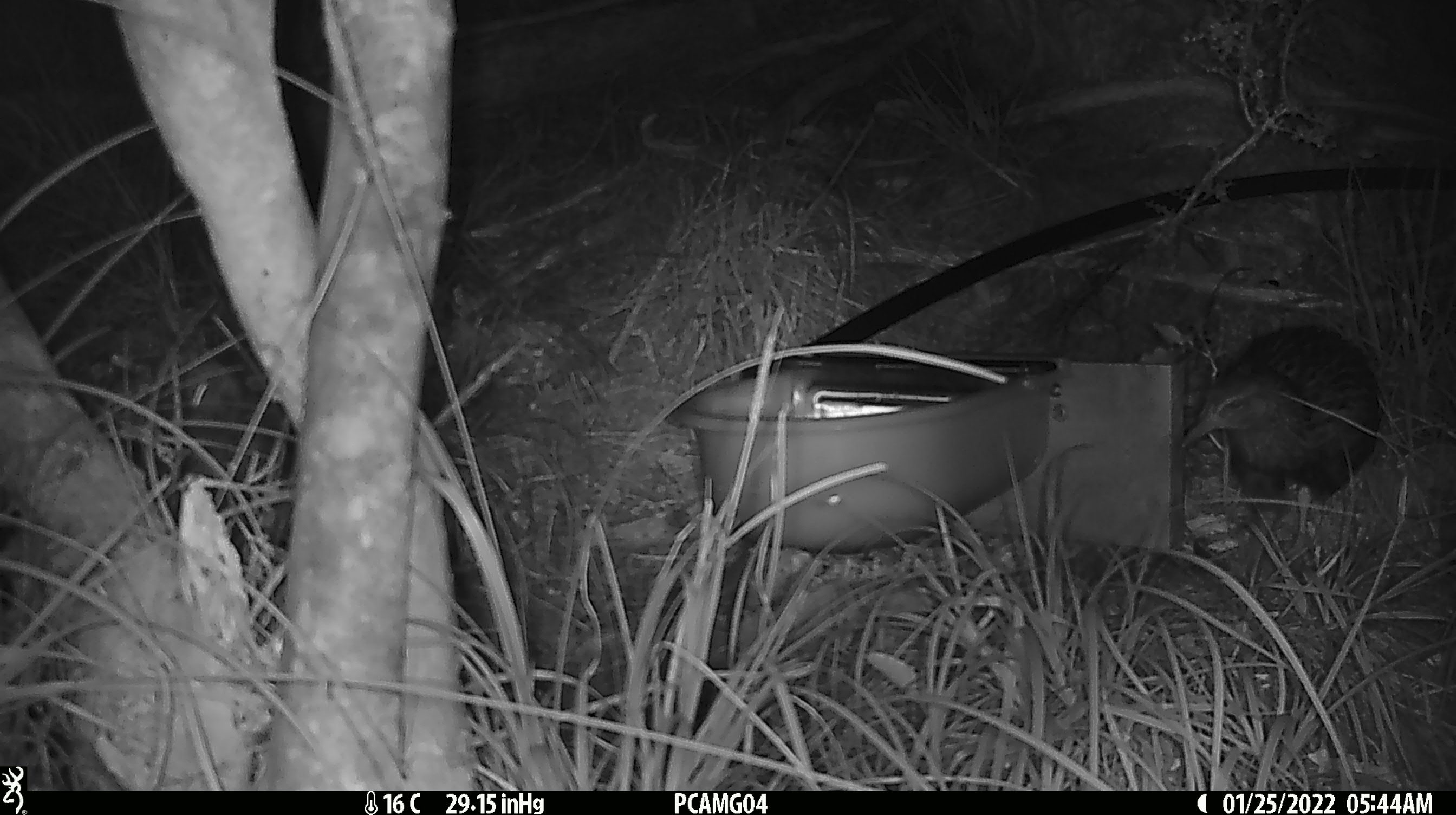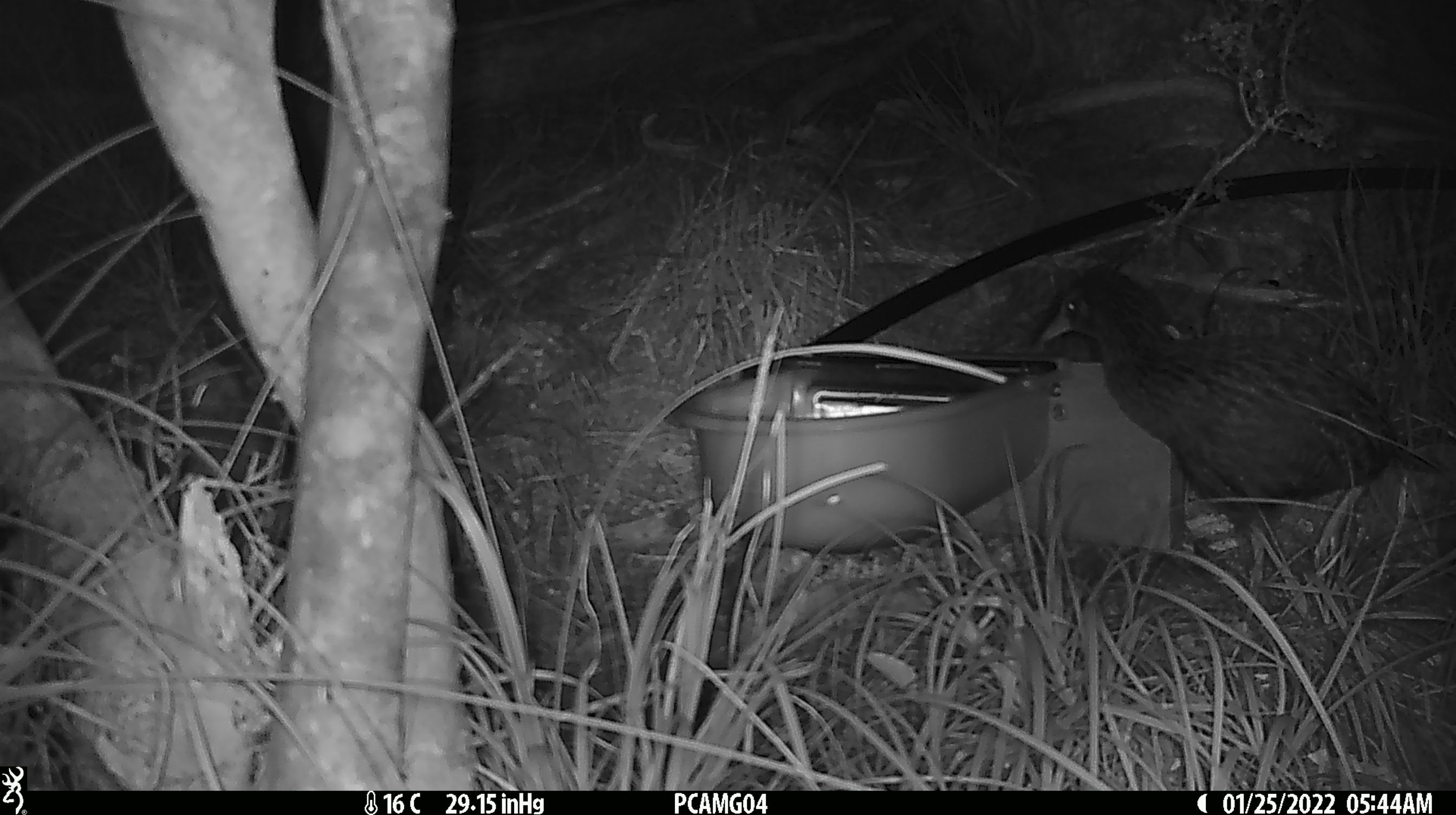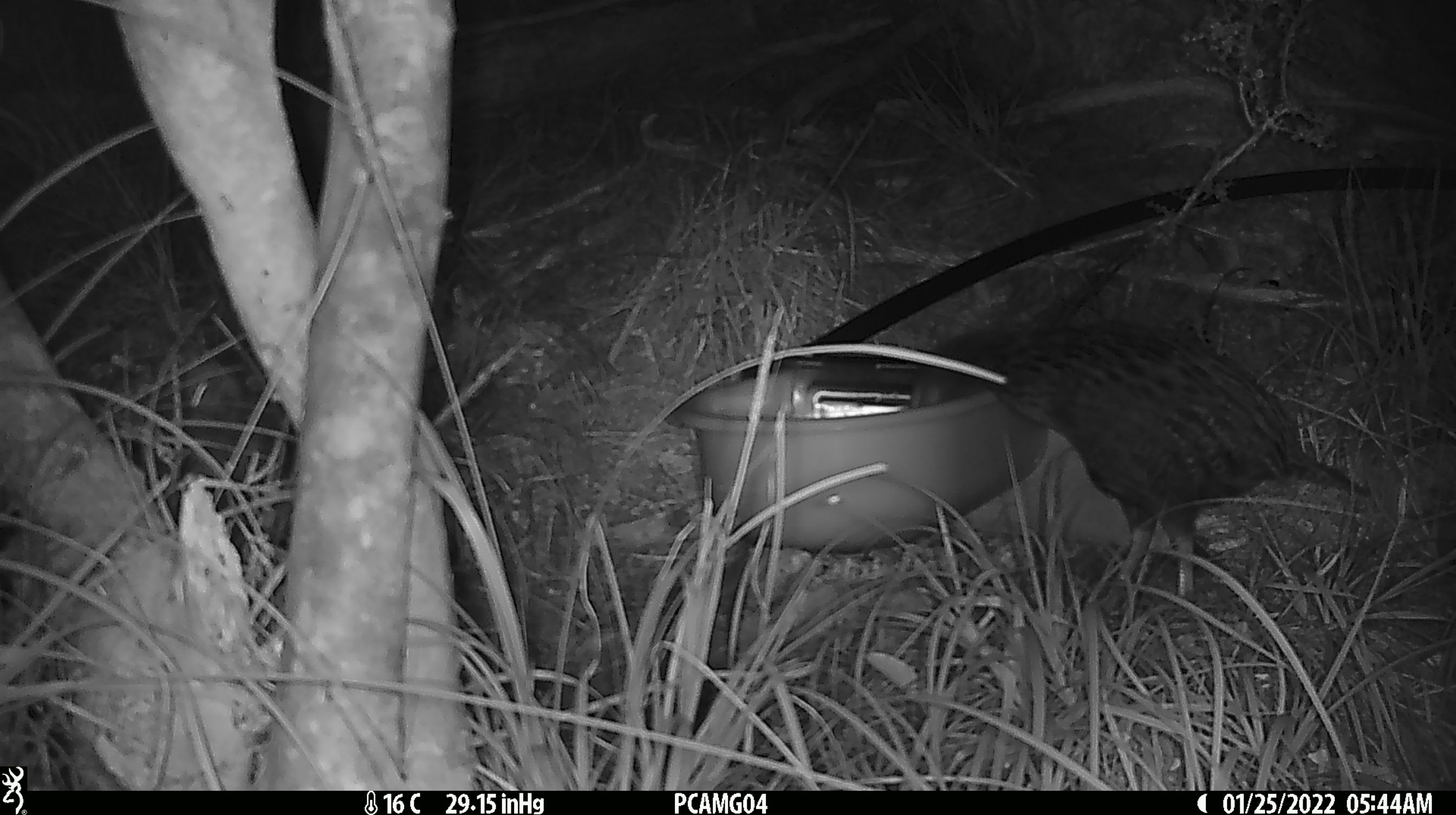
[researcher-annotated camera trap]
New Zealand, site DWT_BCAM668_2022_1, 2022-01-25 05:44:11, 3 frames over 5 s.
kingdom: Animalia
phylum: Chordata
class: Aves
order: Gruiformes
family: Rallidae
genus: Gallirallus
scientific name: Gallirallus australis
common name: weka